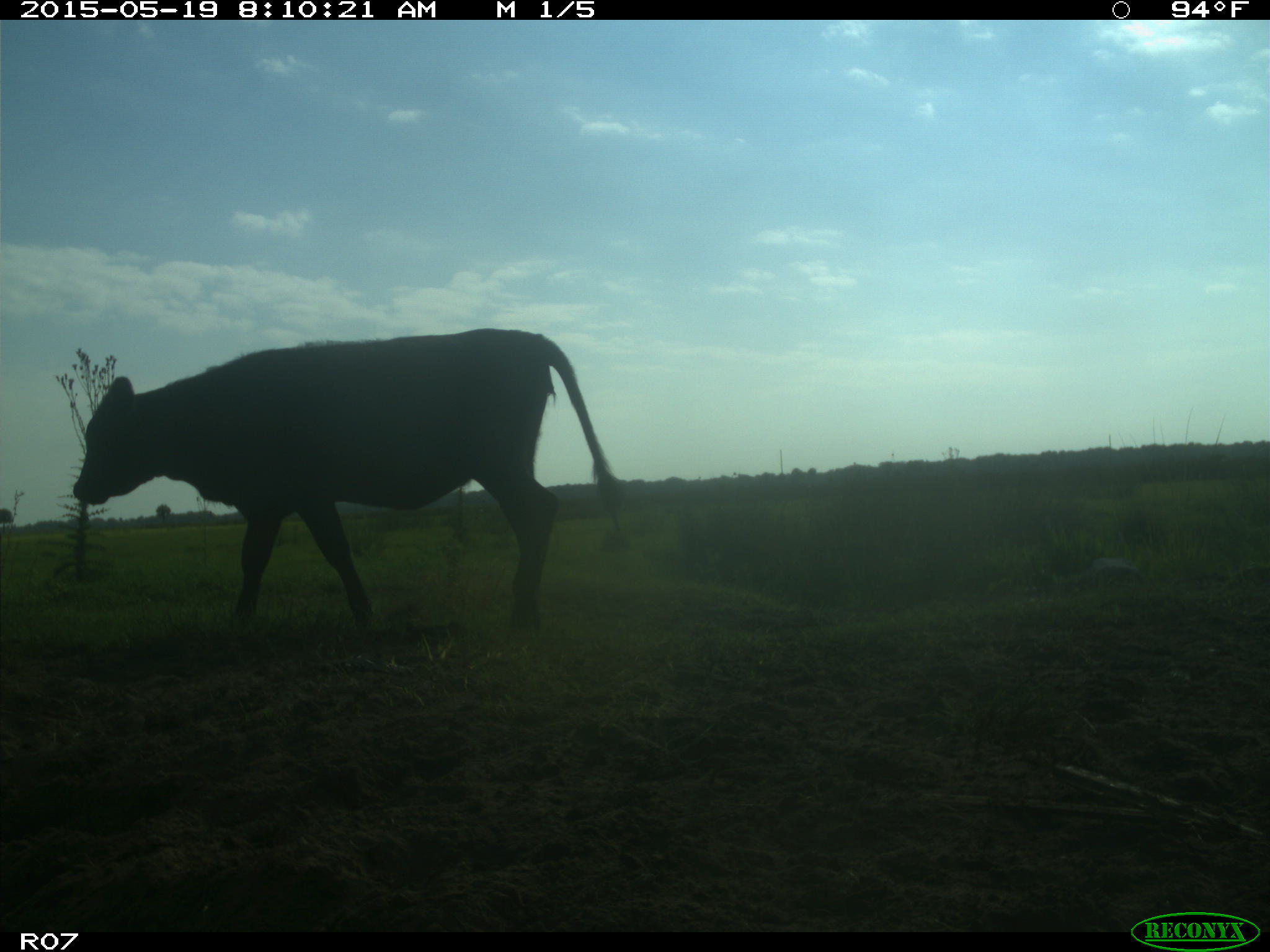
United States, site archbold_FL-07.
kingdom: Animalia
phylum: Chordata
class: Mammalia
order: Artiodactyla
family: Bovidae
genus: Bos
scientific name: Bos taurus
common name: domestic cow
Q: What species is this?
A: Bos taurus (domestic cow).